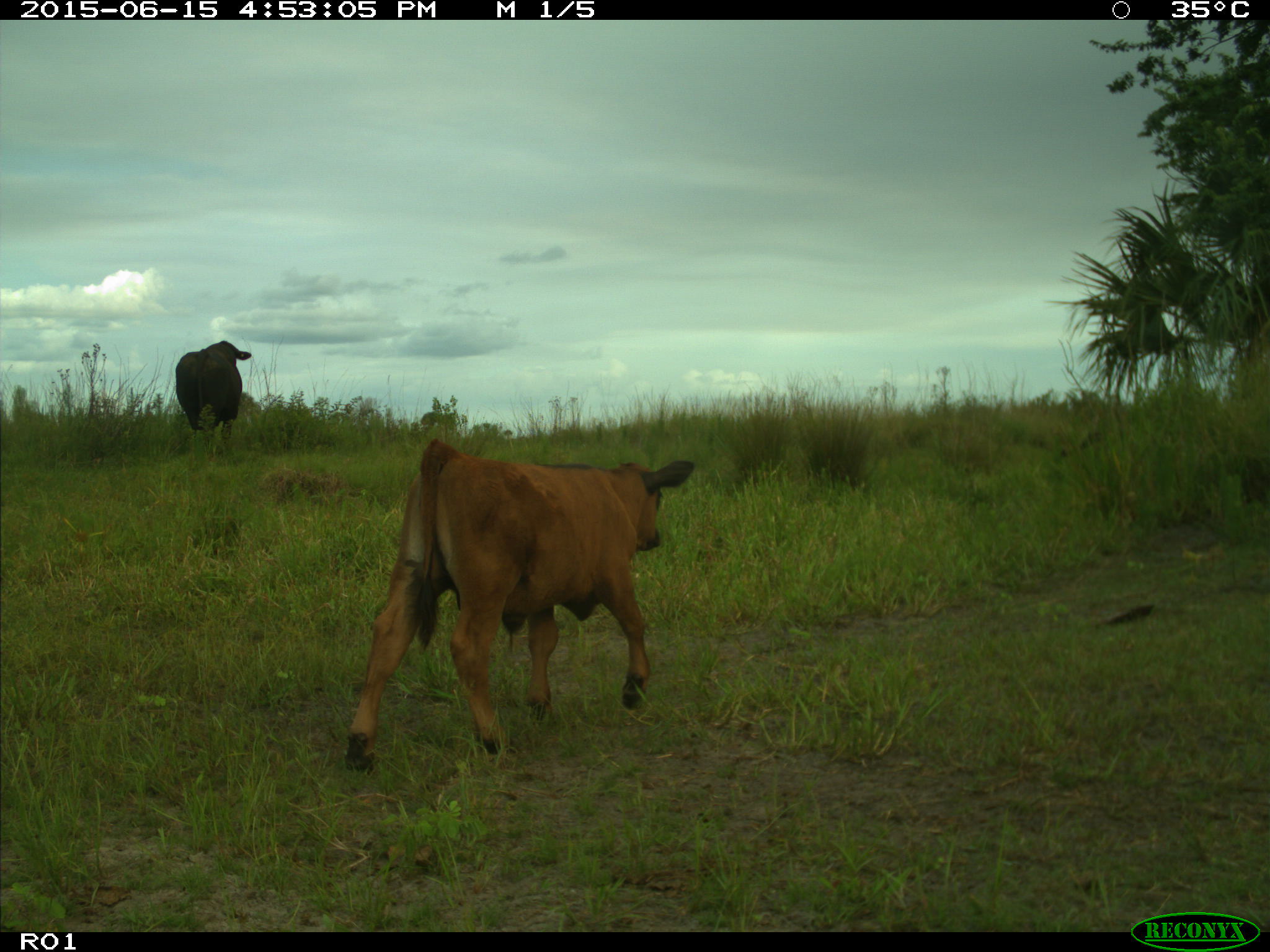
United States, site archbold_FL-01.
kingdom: Animalia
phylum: Chordata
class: Mammalia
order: Artiodactyla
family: Bovidae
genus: Bos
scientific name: Bos taurus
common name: domestic cow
Bos taurus (domestic cow).